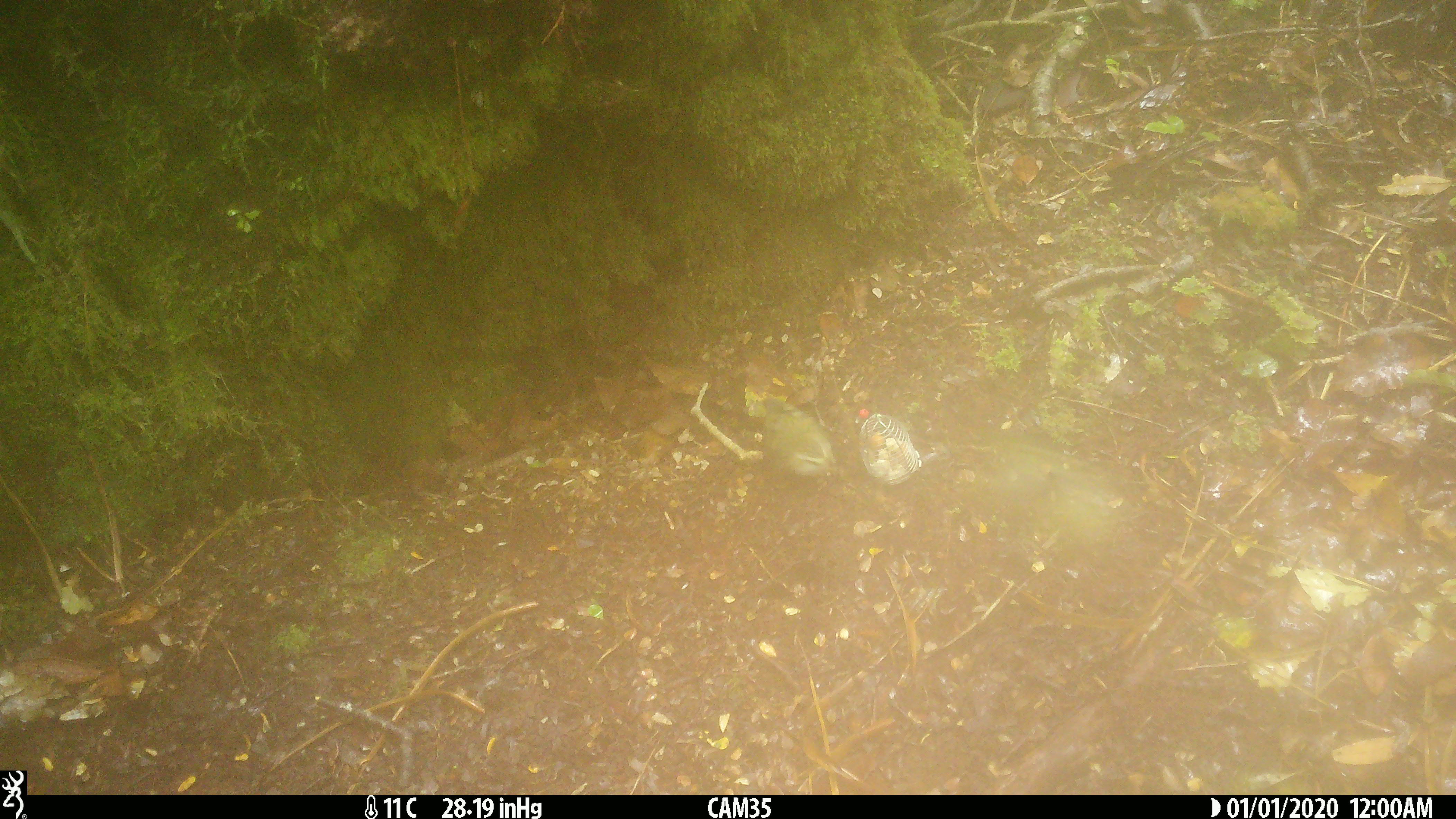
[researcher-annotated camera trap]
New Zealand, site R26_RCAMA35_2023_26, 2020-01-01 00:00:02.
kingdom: Animalia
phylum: Chordata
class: Aves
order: Passeriformes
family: Acanthisittidae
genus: Acanthisitta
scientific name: Acanthisitta chloris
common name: rifleman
Rifleman (Acanthisitta chloris).